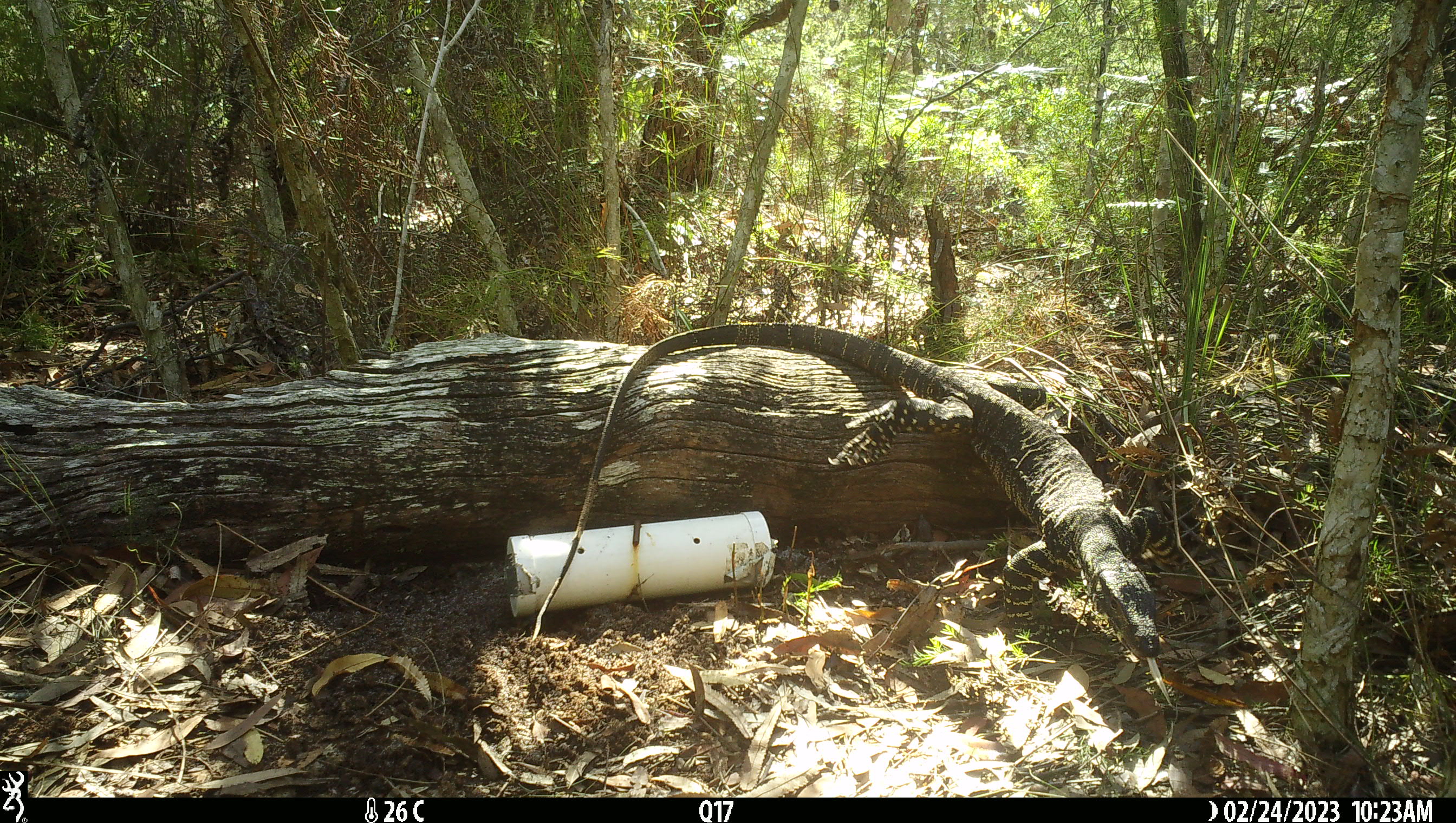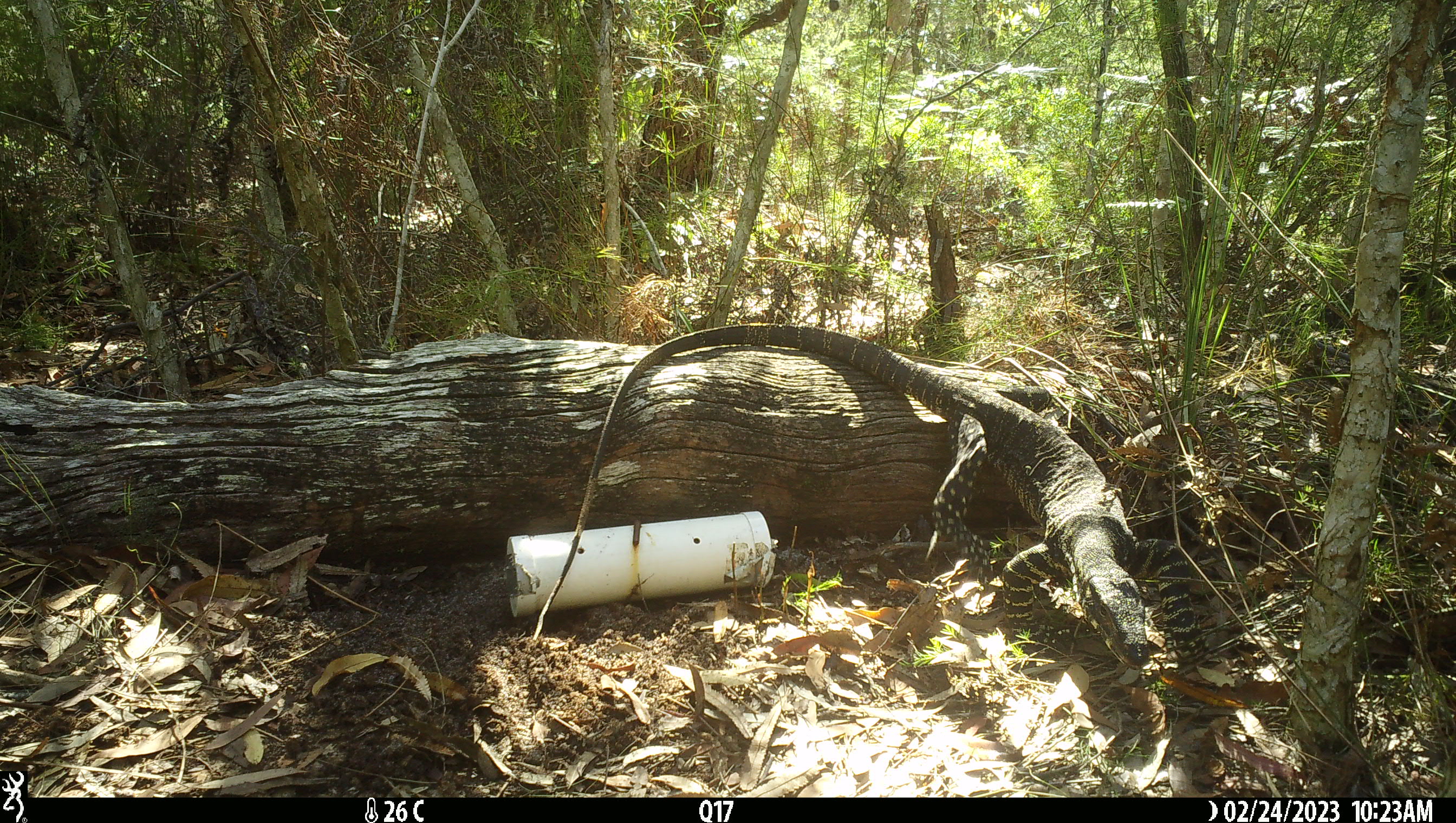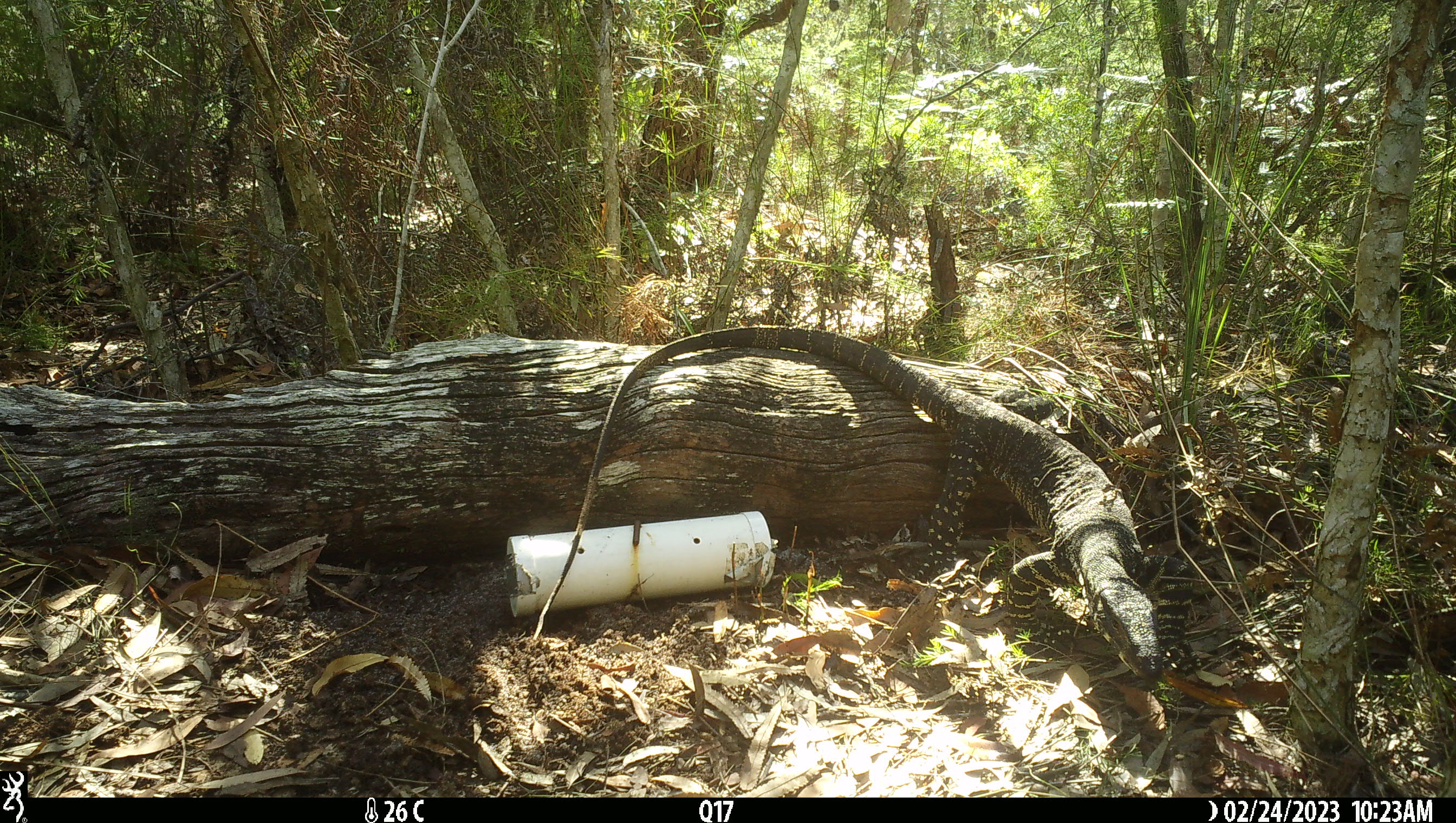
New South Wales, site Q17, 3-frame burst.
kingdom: Animalia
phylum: Chordata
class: Reptilia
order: Squamata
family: Varanidae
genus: Varanus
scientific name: Varanus varius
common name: lace monitor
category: goanna